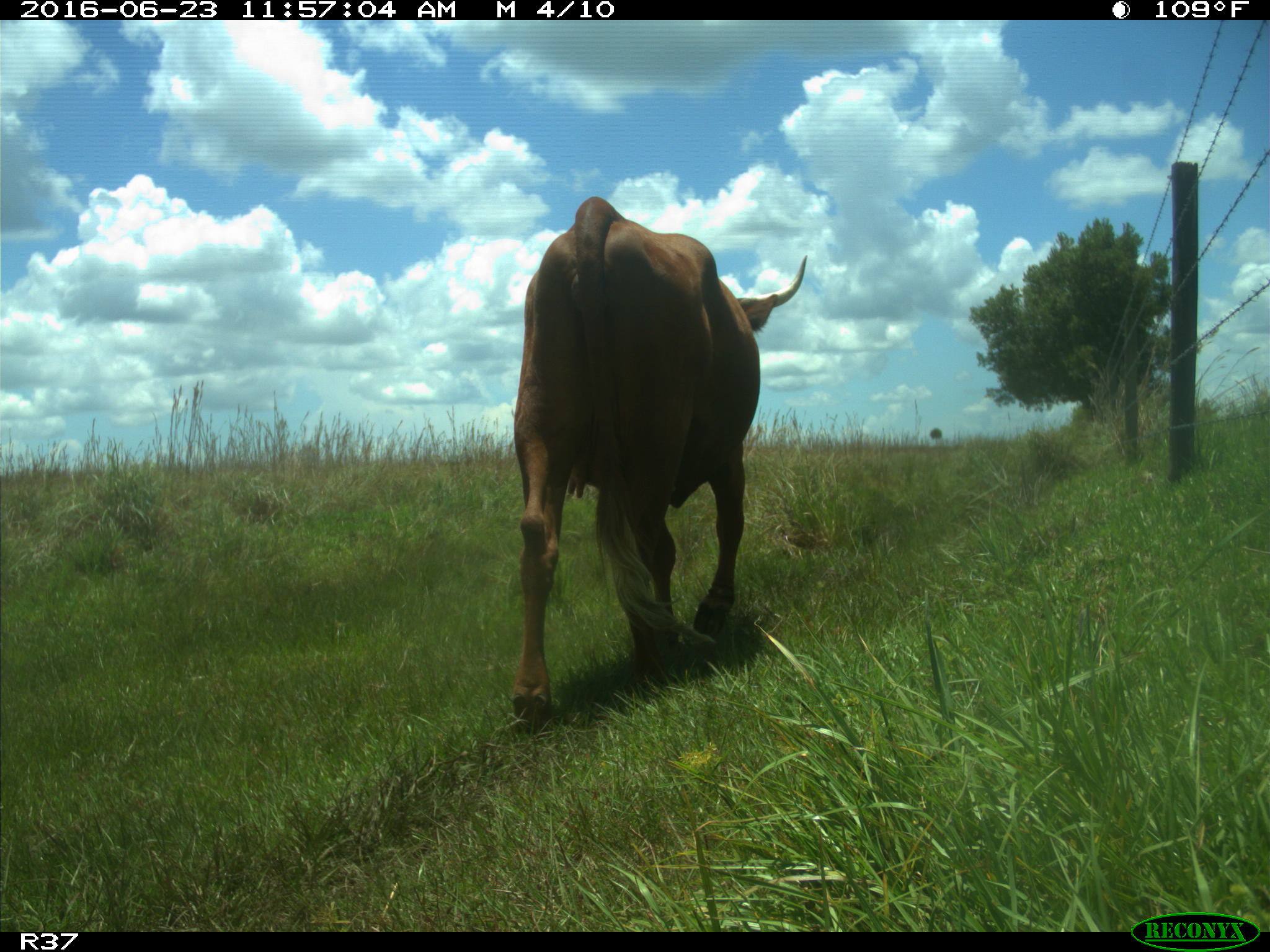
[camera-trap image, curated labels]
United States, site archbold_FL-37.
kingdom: Animalia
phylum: Chordata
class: Mammalia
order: Artiodactyla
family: Bovidae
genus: Bos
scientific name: Bos taurus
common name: domestic cow